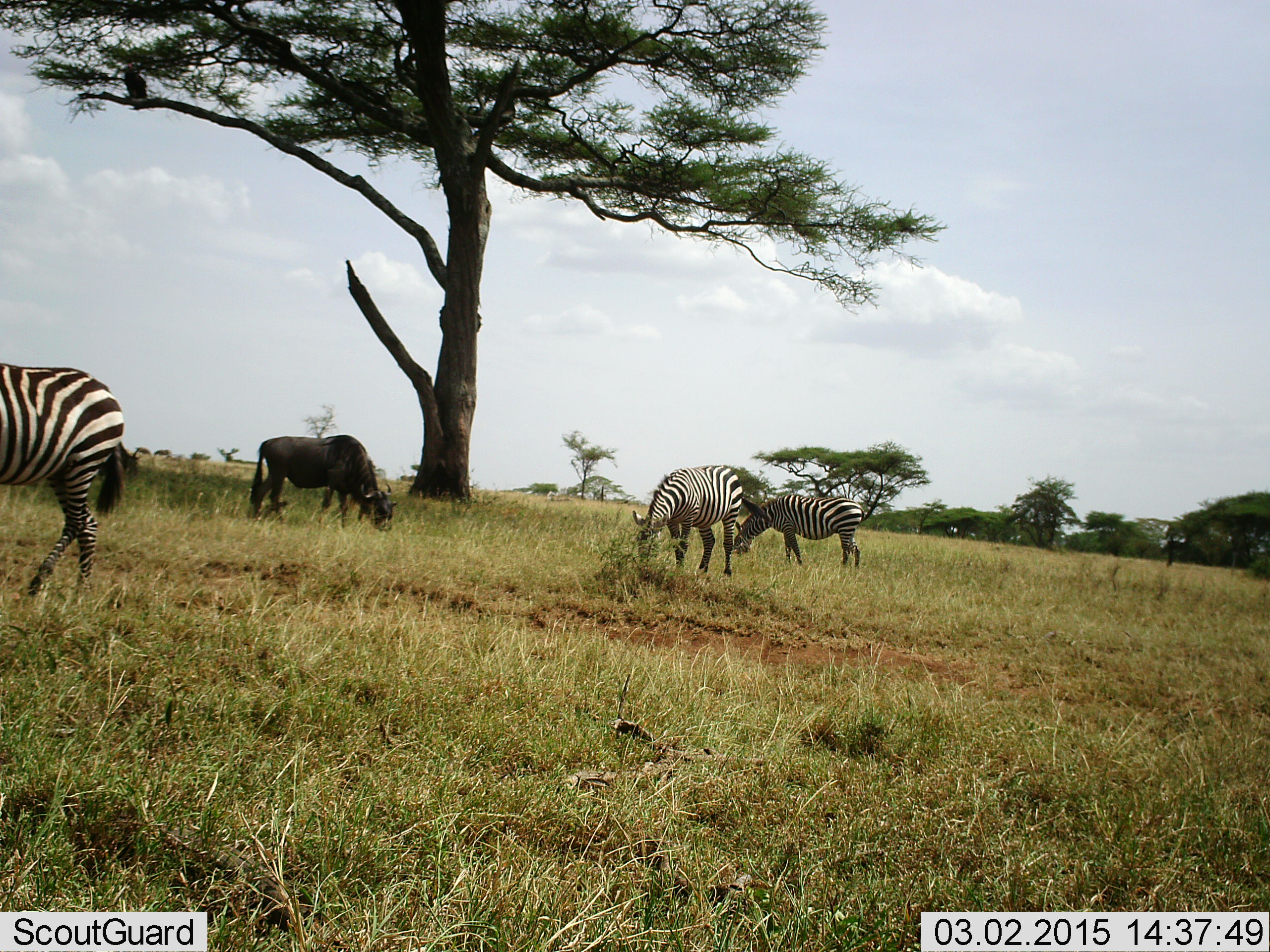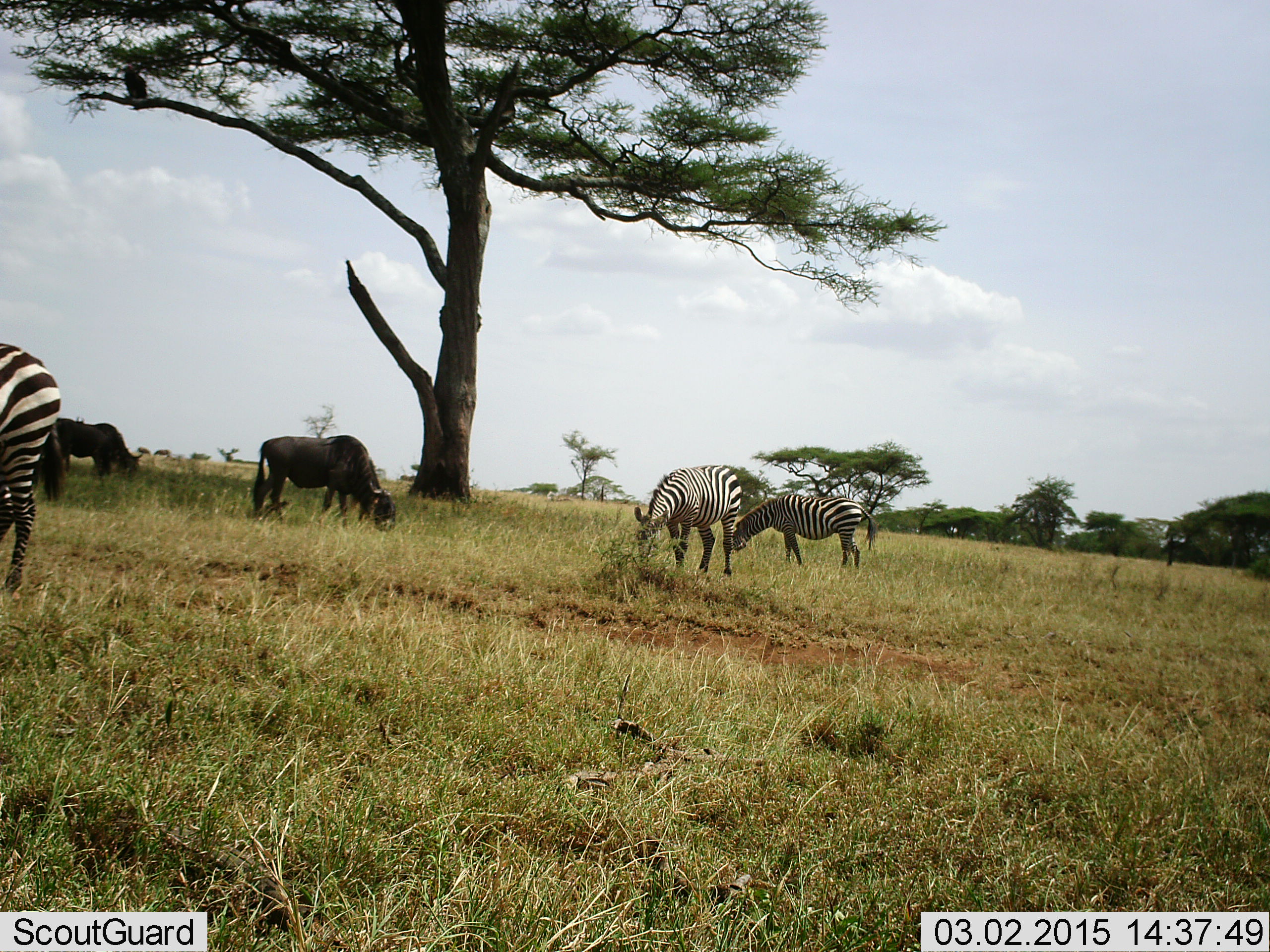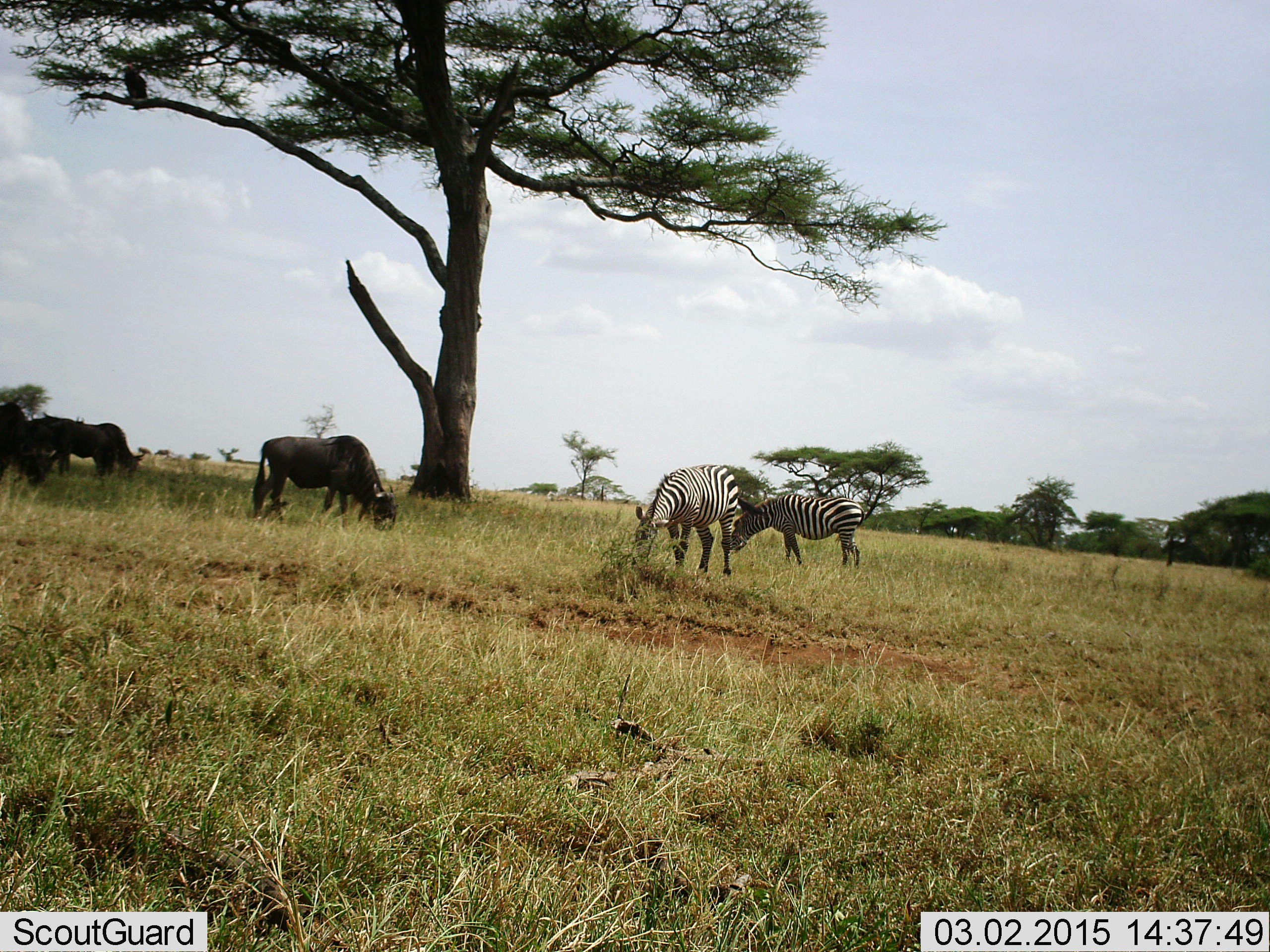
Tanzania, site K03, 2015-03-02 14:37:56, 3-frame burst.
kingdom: Animalia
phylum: Chordata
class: Mammalia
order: Artiodactyla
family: Bovidae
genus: Connochaetes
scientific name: Connochaetes taurinus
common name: blue wildebeest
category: wildebeest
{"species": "wildebeest (blue wildebeest) (Connochaetes taurinus)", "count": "2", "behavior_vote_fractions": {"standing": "20%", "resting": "0%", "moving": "10%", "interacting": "0%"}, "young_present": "0%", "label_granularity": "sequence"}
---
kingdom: Animalia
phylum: Chordata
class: Mammalia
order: Perissodactyla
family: Equidae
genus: Equus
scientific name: Equus quagga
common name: plains zebra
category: zebra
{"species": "zebra (plains zebra) (Equus quagga)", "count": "3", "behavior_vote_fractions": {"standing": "9%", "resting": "0%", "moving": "27%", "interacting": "0%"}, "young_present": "0%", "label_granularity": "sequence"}